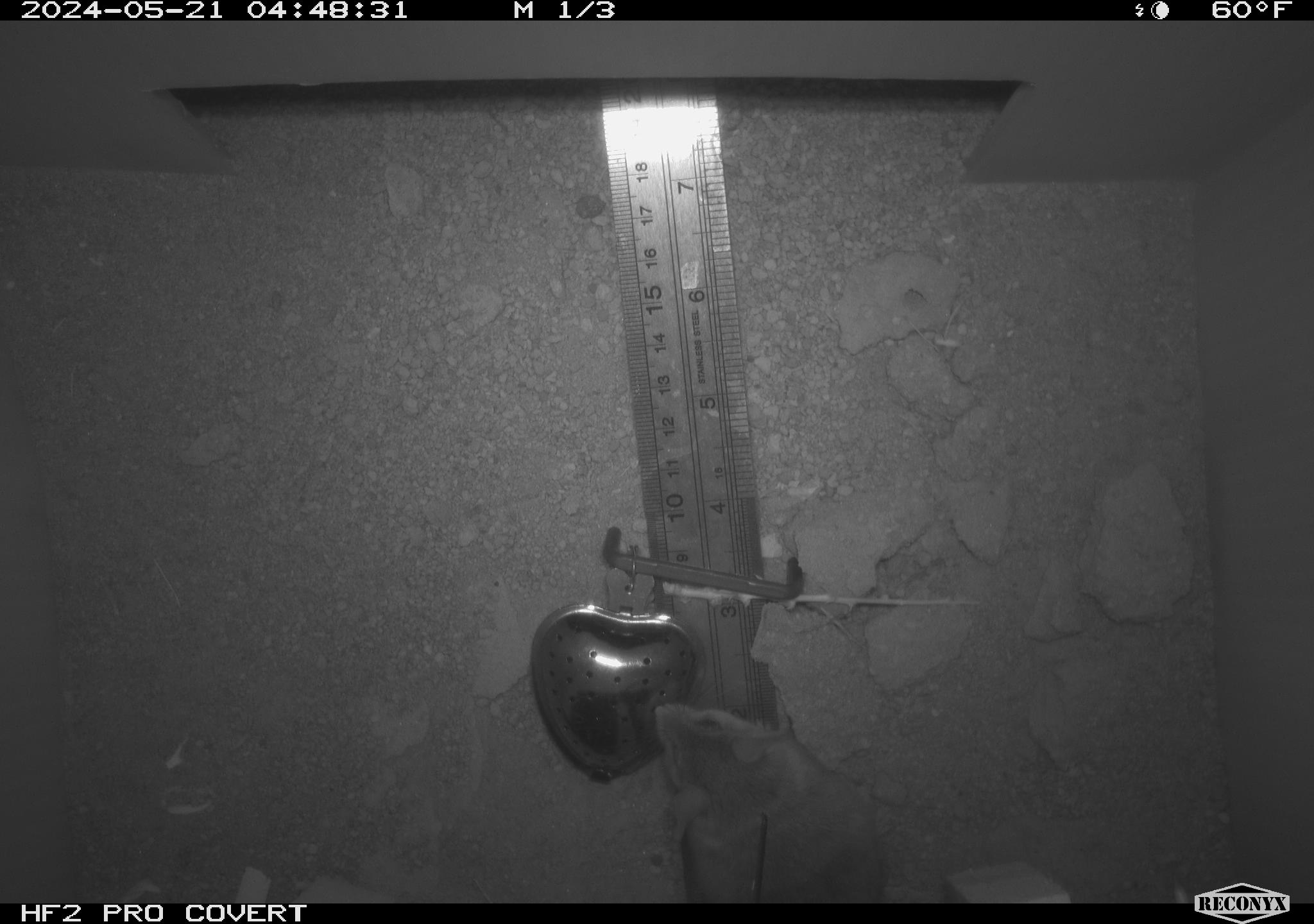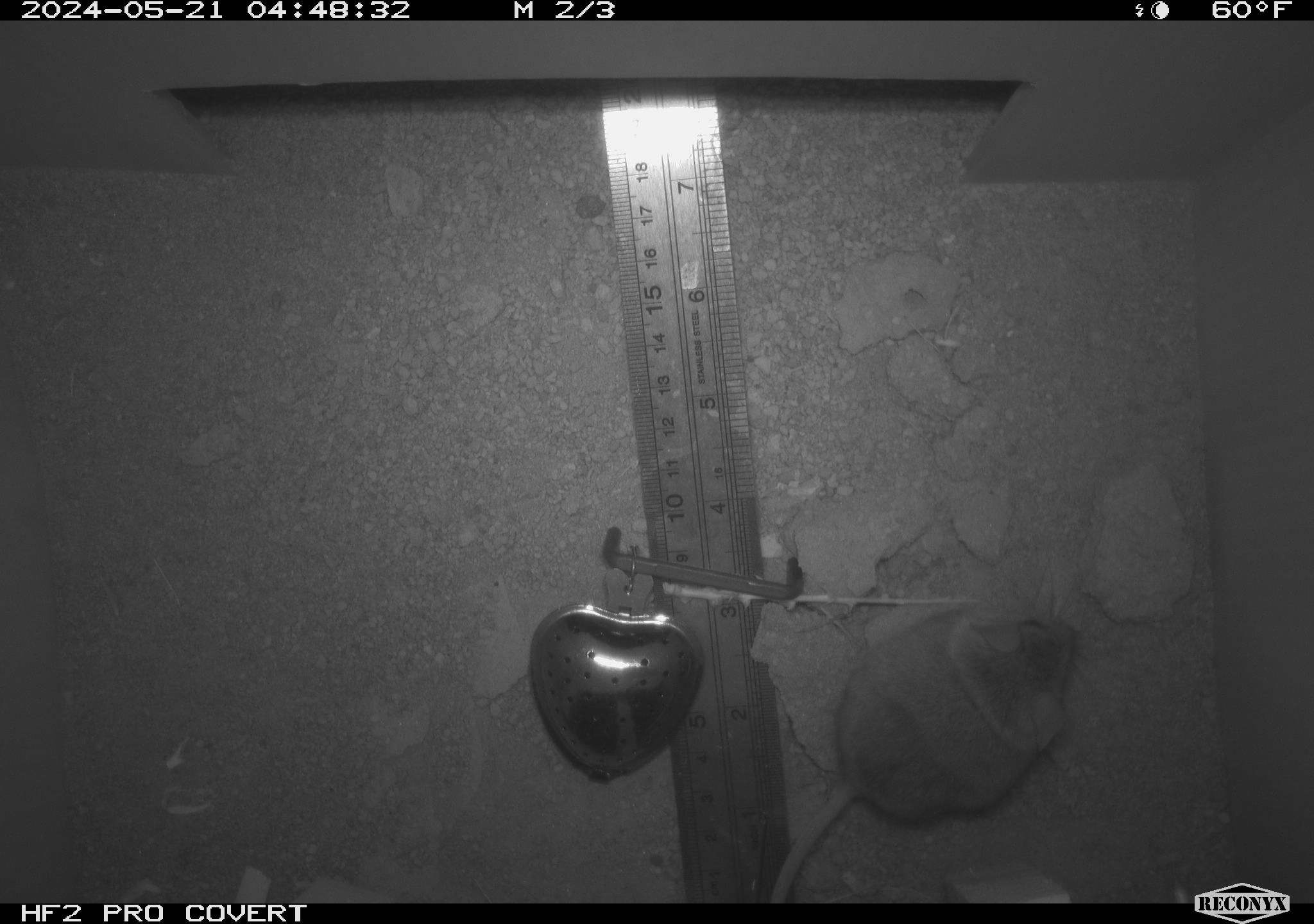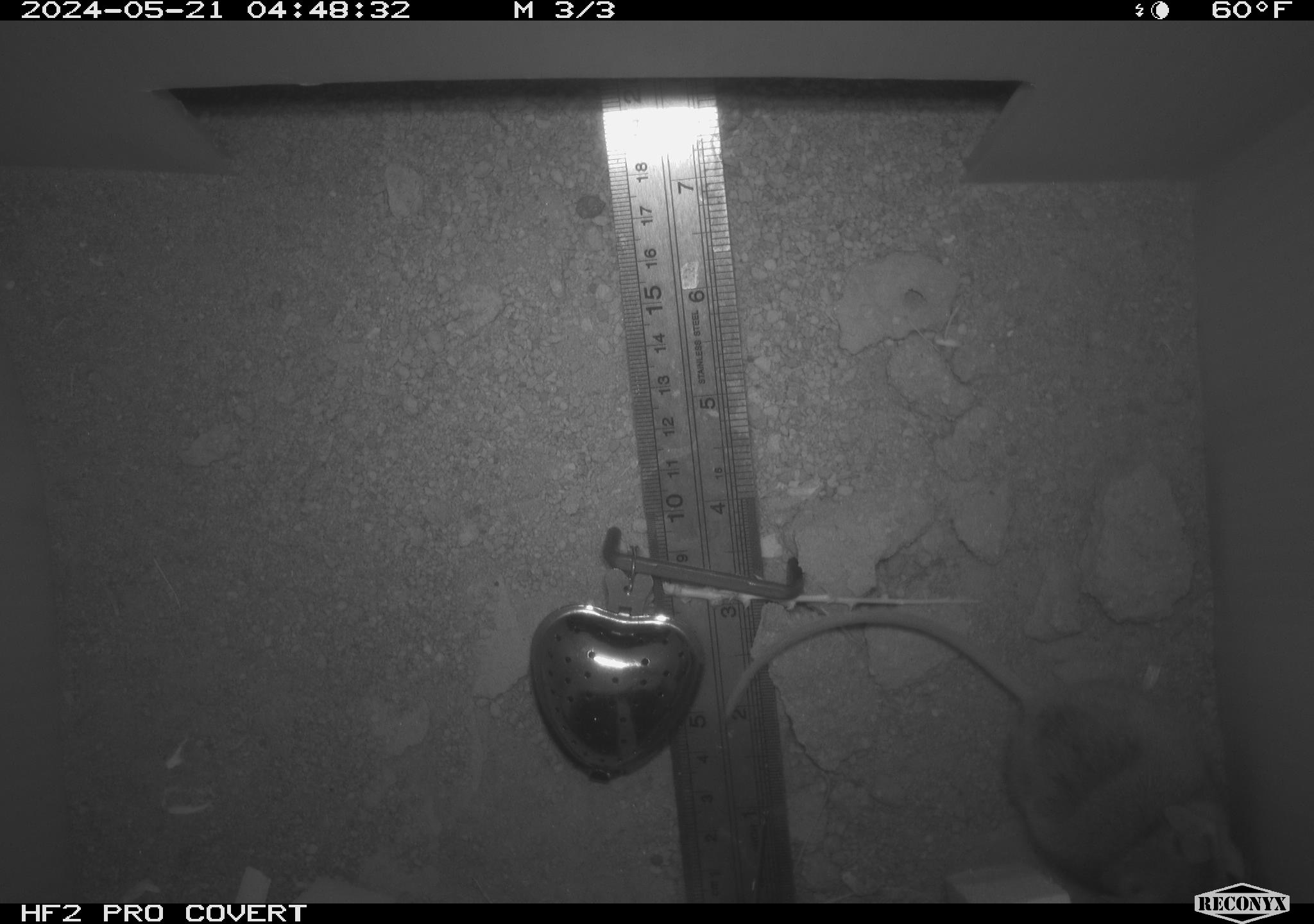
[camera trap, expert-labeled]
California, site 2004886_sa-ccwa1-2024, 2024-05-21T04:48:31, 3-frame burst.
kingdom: Animalia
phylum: Chordata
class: Mammalia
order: Rodentia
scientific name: Rodentia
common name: mouse species